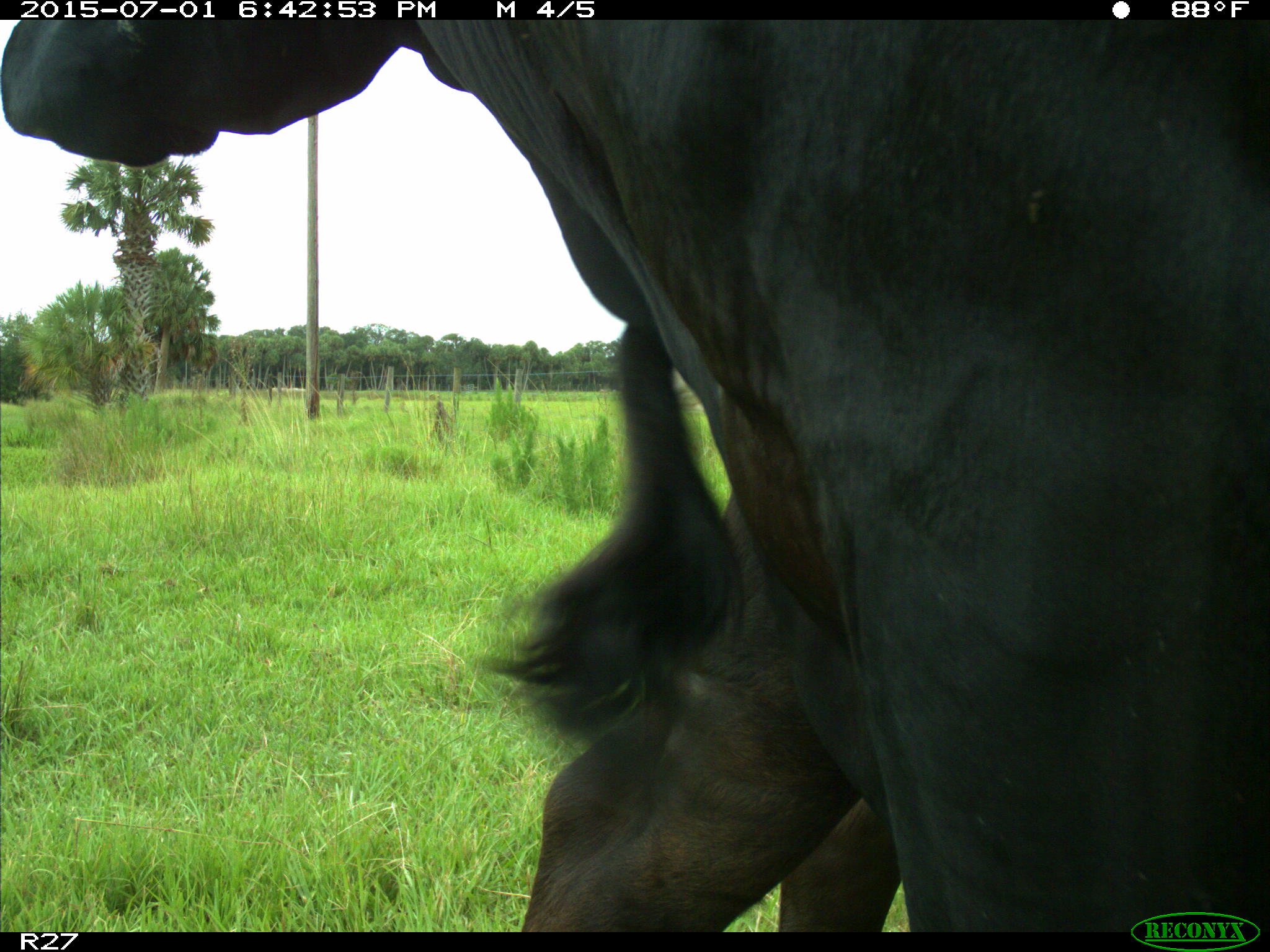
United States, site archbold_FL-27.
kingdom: Animalia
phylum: Chordata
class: Mammalia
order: Artiodactyla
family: Bovidae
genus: Bos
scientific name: Bos taurus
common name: domestic cow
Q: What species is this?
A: Bos taurus (domestic cow).